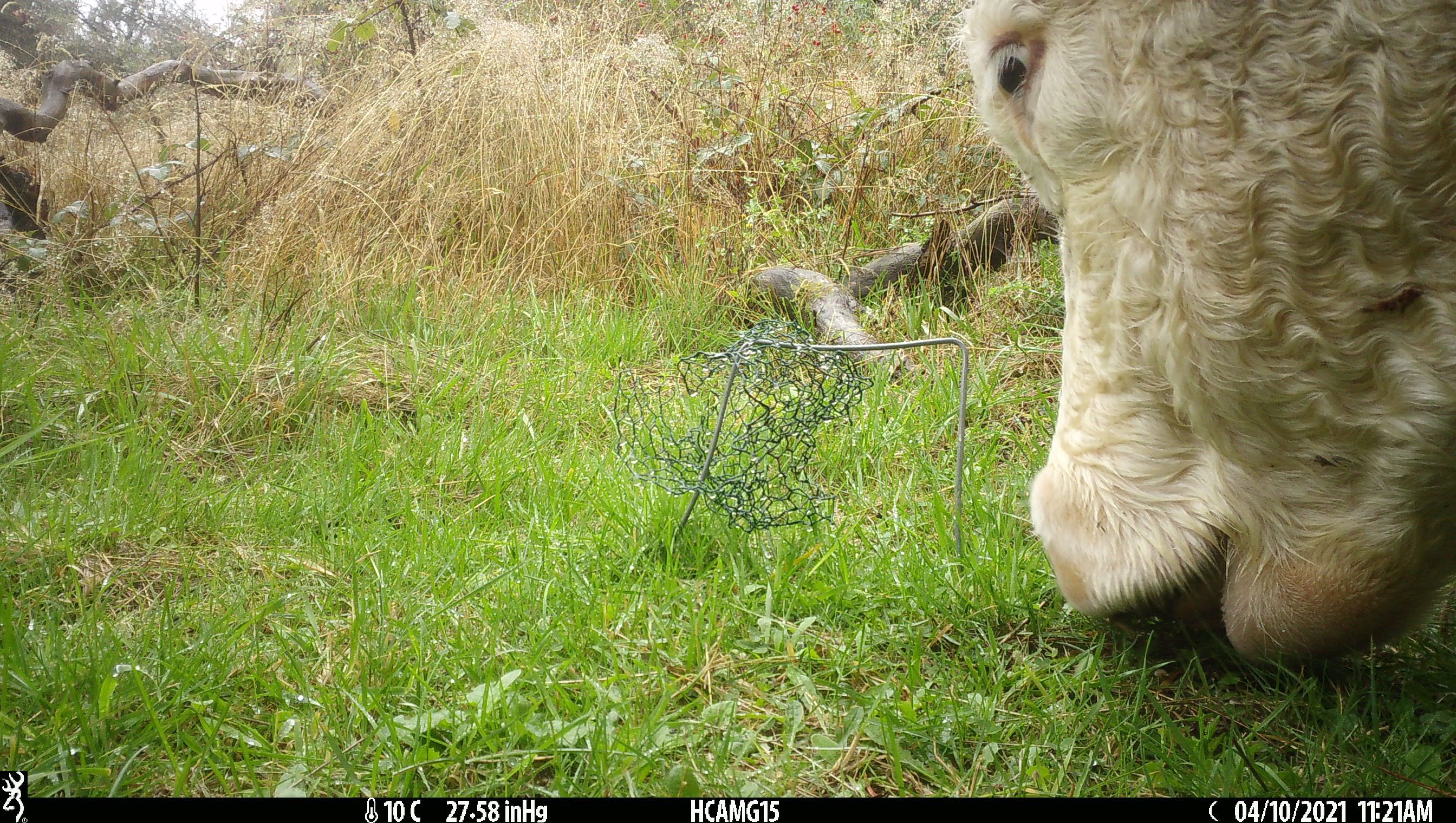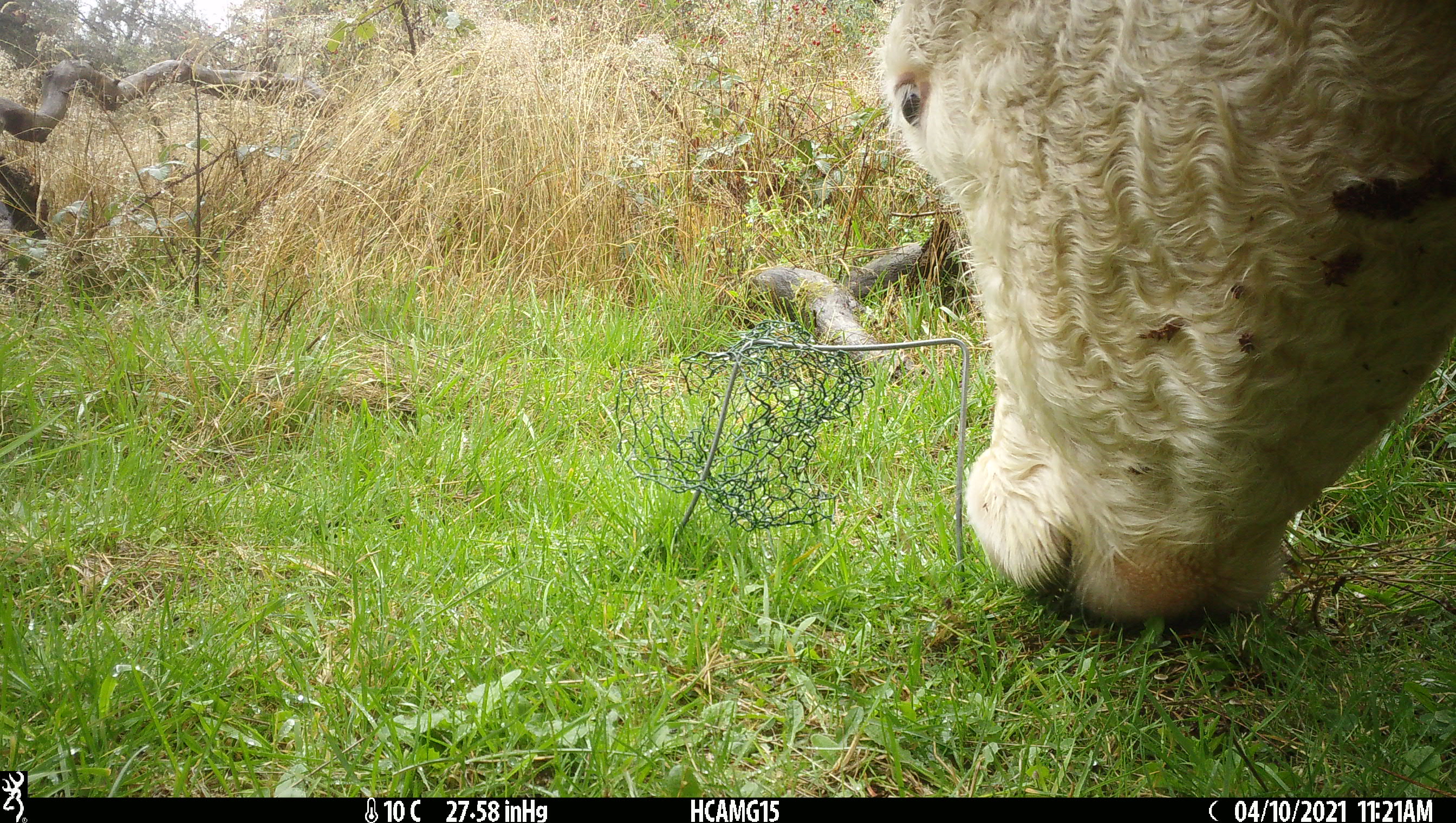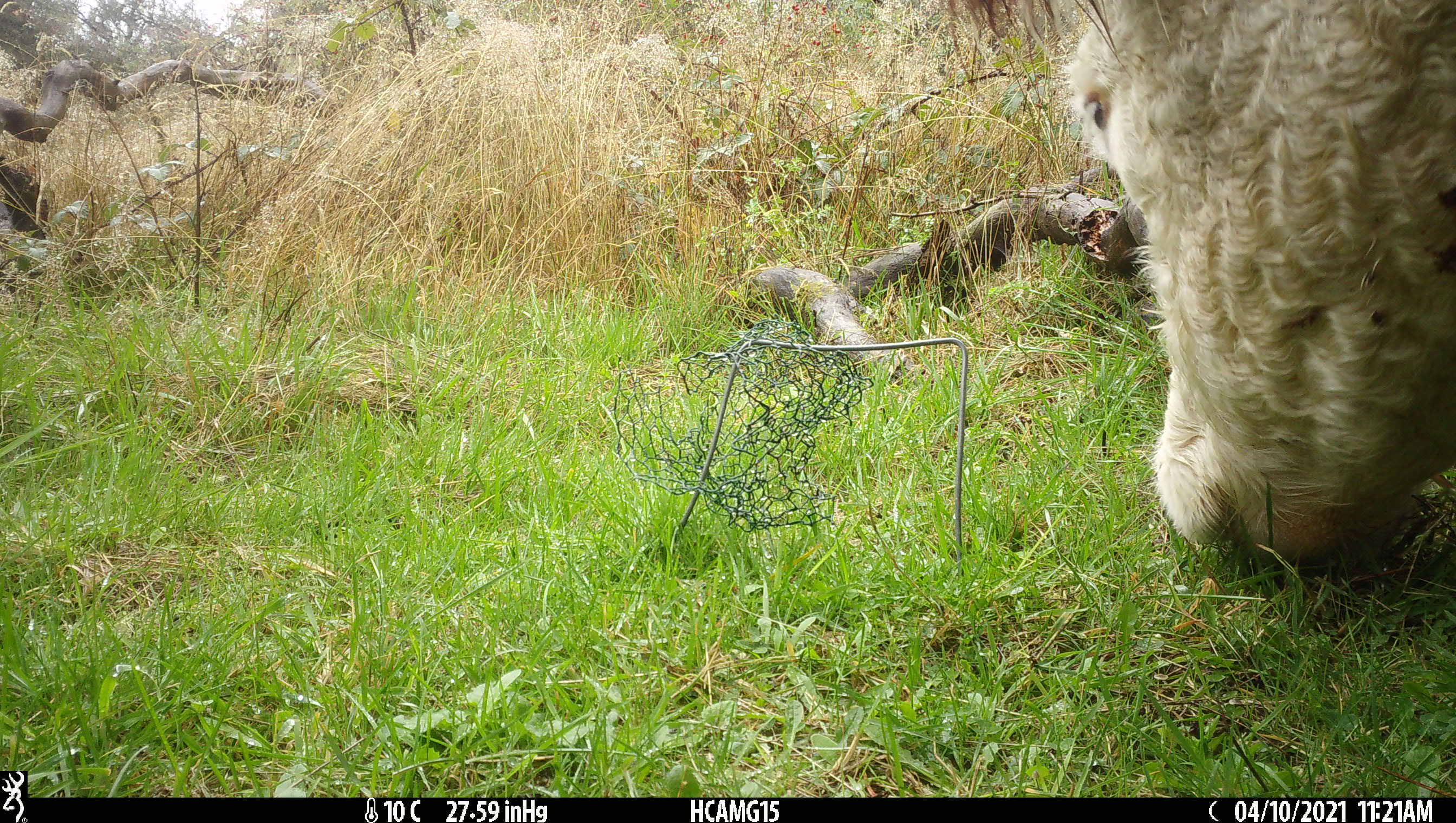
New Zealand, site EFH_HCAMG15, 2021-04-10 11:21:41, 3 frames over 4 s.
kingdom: Animalia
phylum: Chordata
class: Mammalia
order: Artiodactyla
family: Bovidae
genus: Bos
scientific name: Bos taurus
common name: domestic cow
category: cow